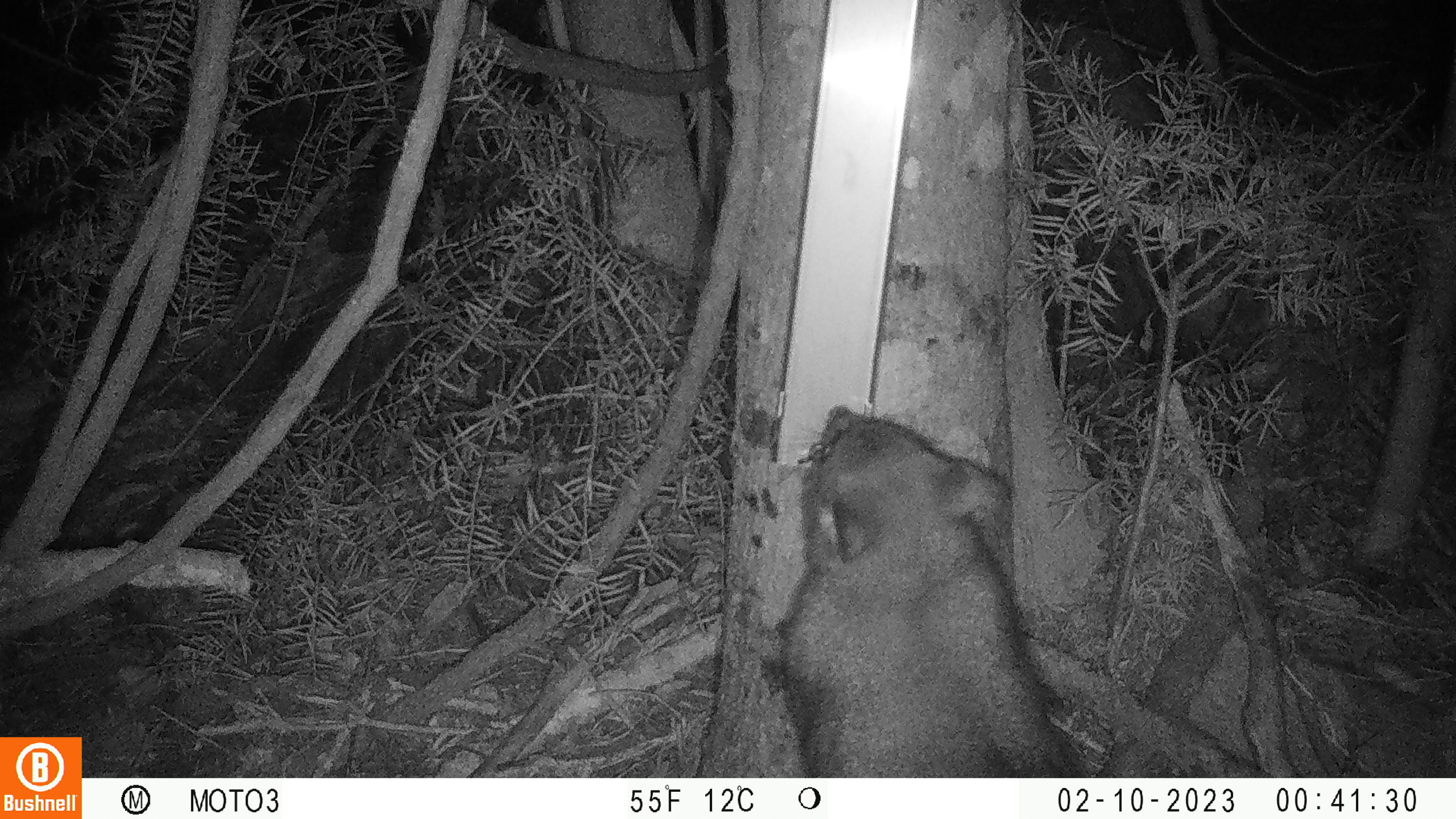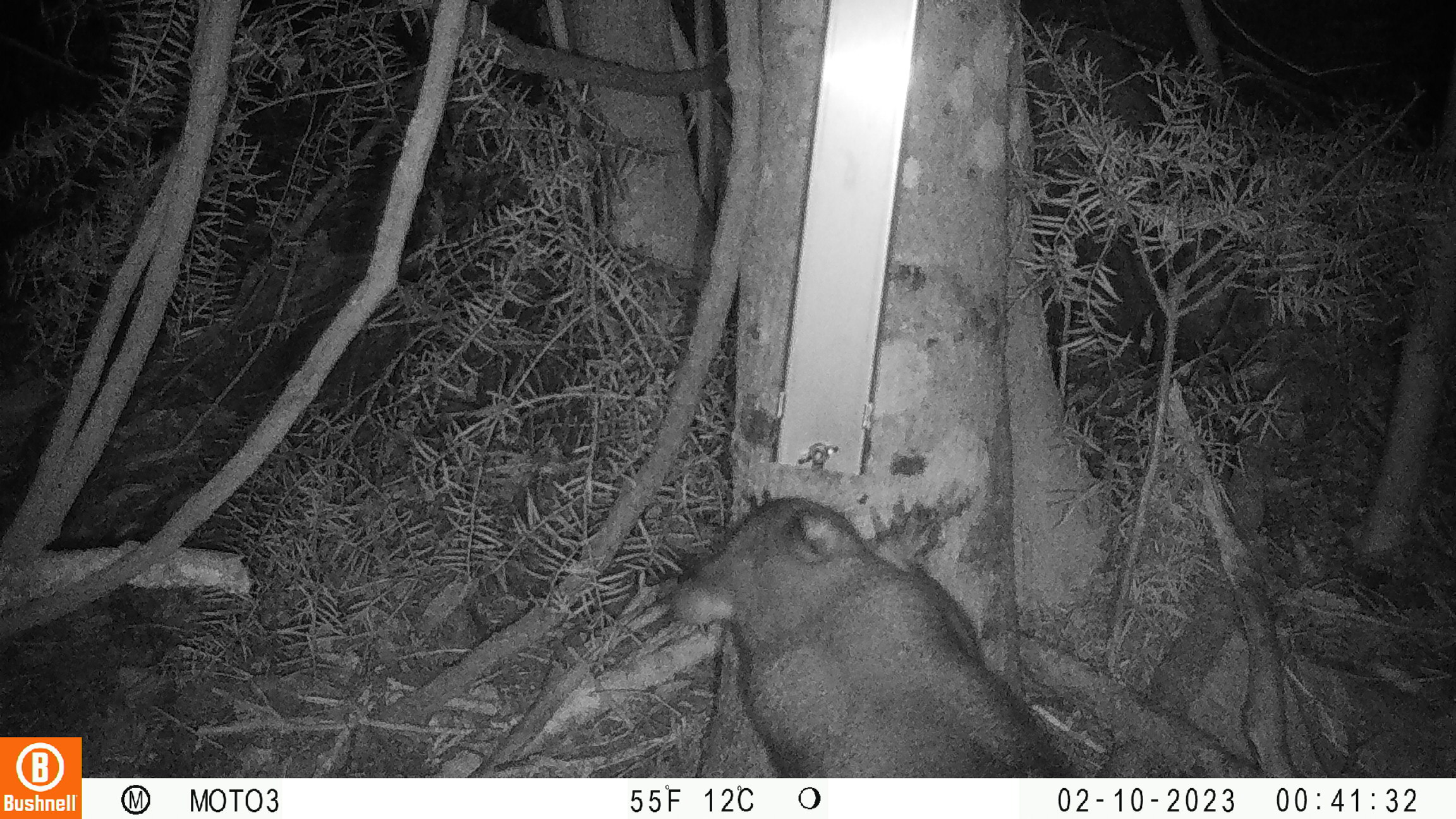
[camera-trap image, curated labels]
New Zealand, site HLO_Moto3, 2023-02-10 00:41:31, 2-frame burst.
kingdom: Animalia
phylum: Chordata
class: Mammalia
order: Diprotodontia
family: Phalangeridae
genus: Trichosurus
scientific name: Trichosurus vulpecula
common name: common brushtail possum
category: possum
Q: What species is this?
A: Possum (common brushtail possum) (Trichosurus vulpecula).